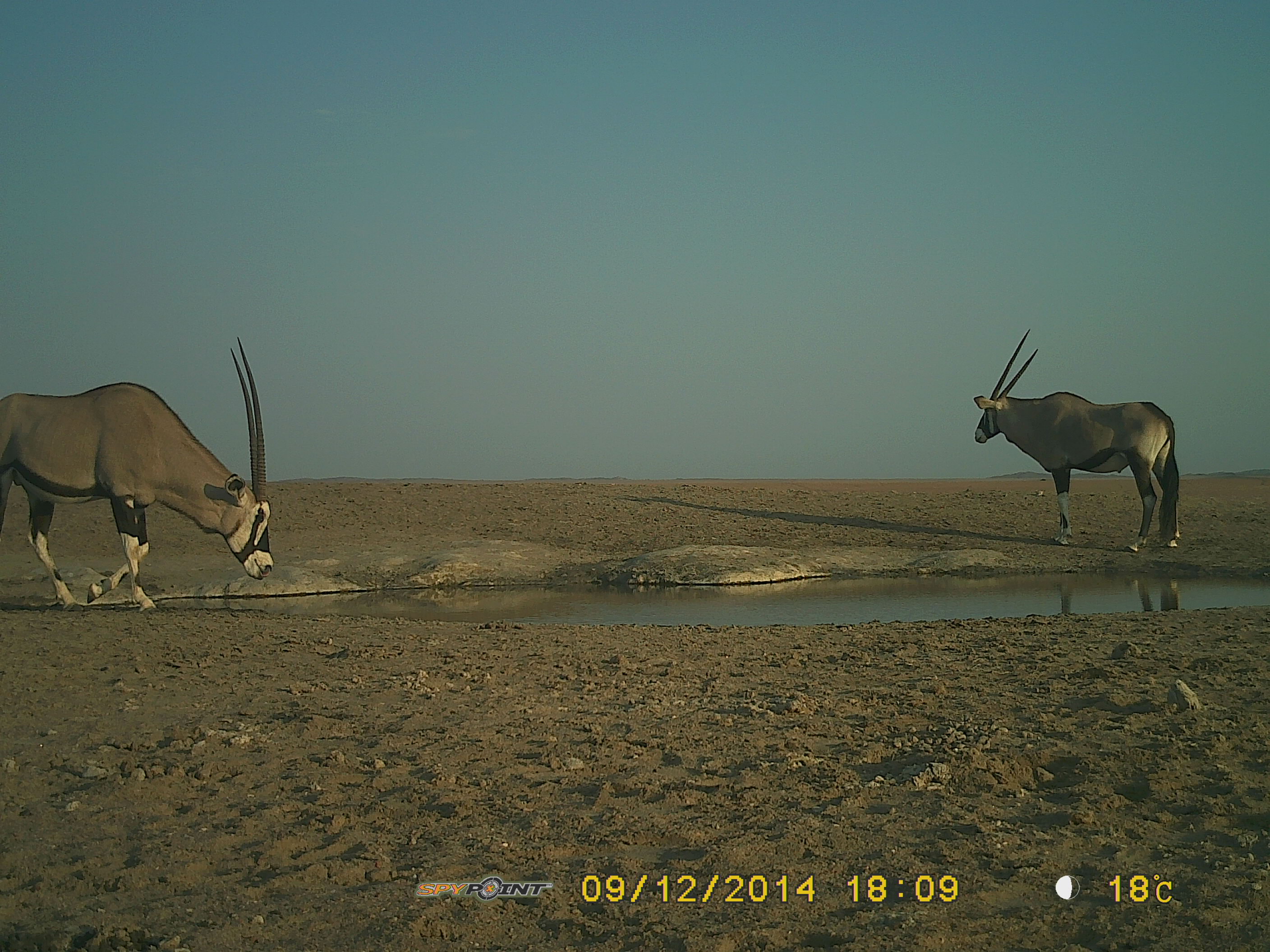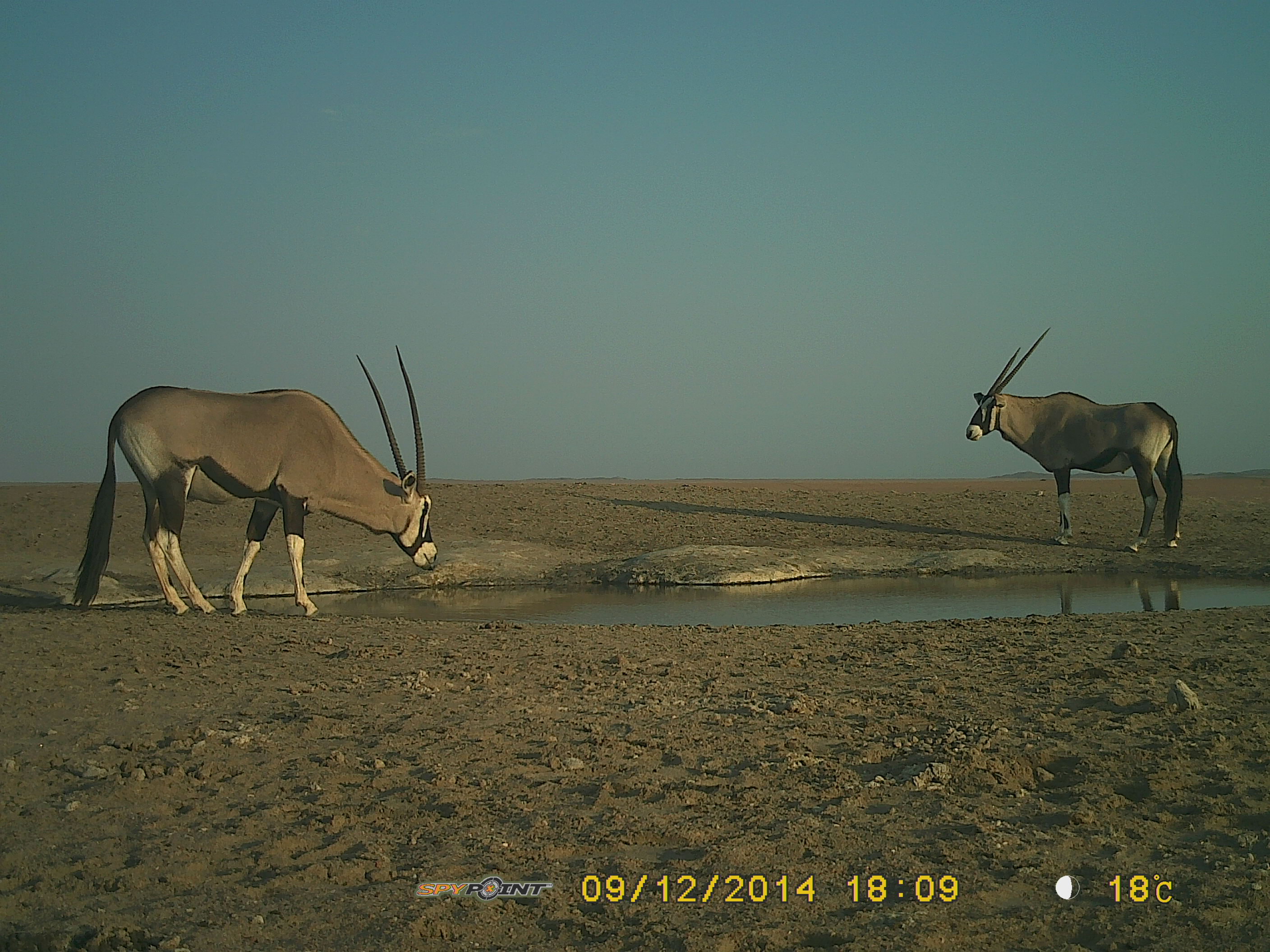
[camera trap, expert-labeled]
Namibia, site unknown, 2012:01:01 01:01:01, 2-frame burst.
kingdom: Animalia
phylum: Chordata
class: Mammalia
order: Artiodactyla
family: Bovidae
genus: Oryx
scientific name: Oryx gazella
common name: gemsbok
Oryx gazella (gemsbok).